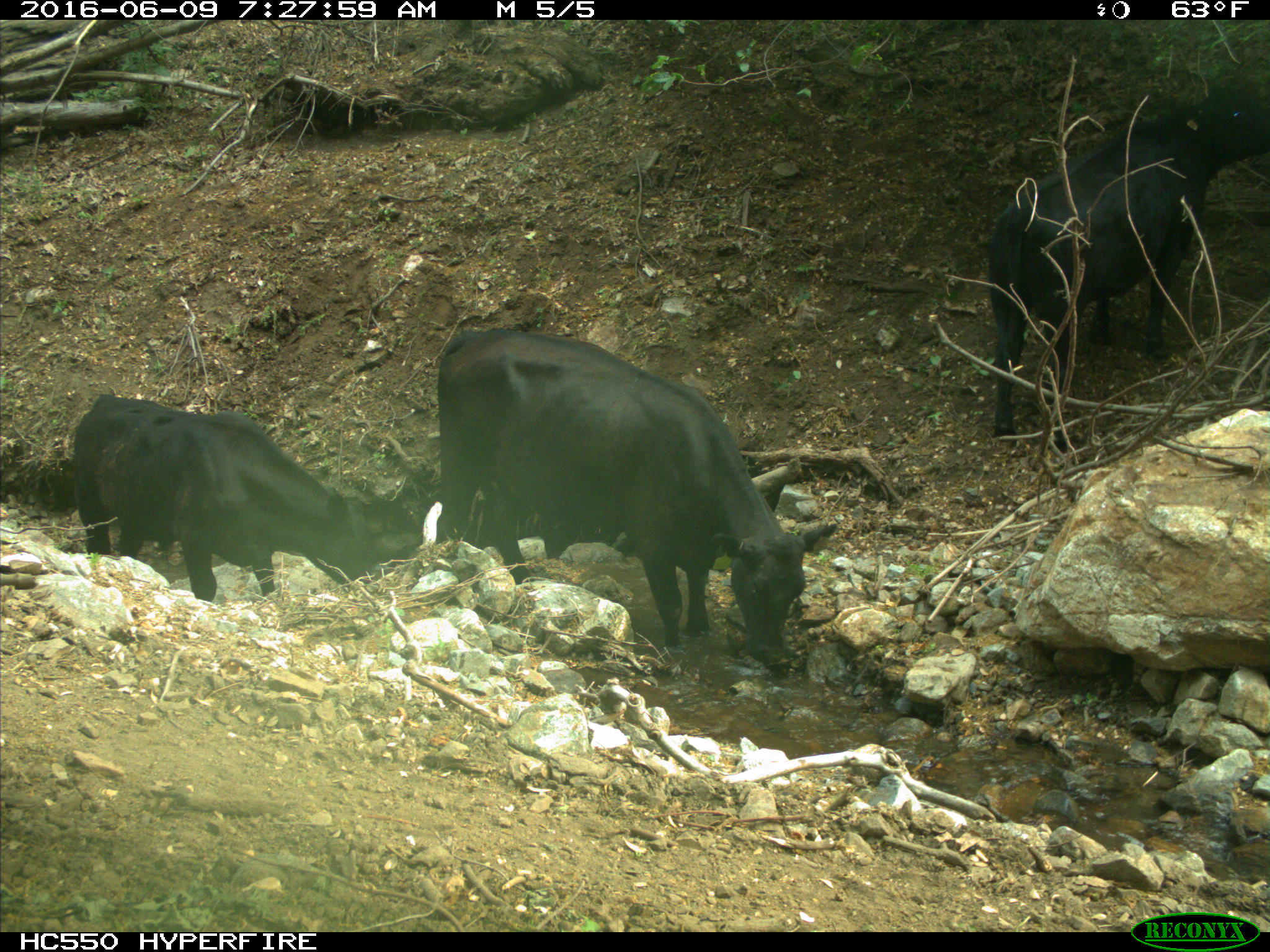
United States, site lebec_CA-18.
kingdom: Animalia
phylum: Chordata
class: Mammalia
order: Artiodactyla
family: Bovidae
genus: Bos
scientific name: Bos taurus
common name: domestic cow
Bos taurus (domestic cow).